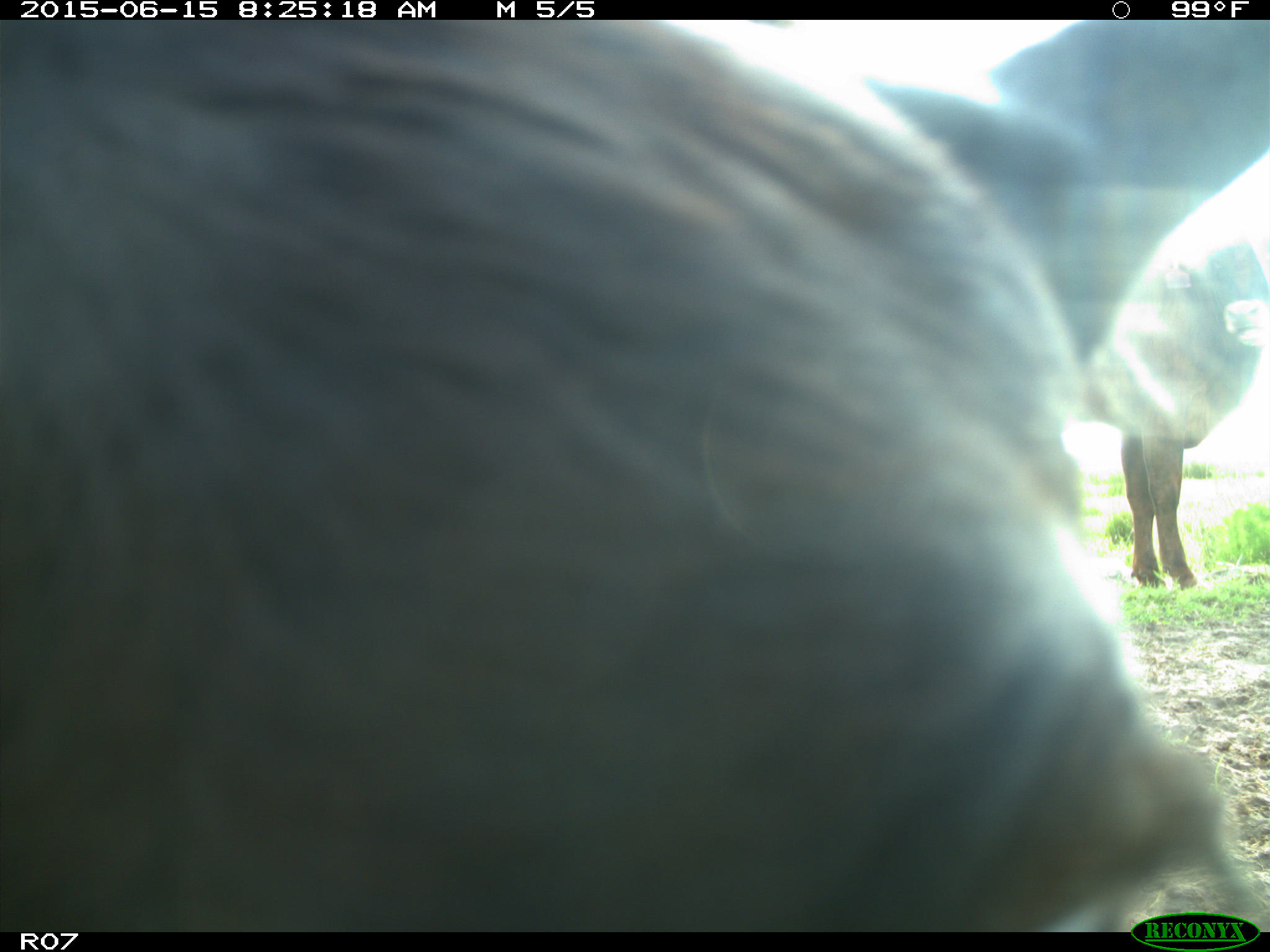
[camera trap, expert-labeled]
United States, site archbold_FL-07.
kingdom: Animalia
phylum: Chordata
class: Mammalia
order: Artiodactyla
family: Bovidae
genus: Bos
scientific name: Bos taurus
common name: domestic cow